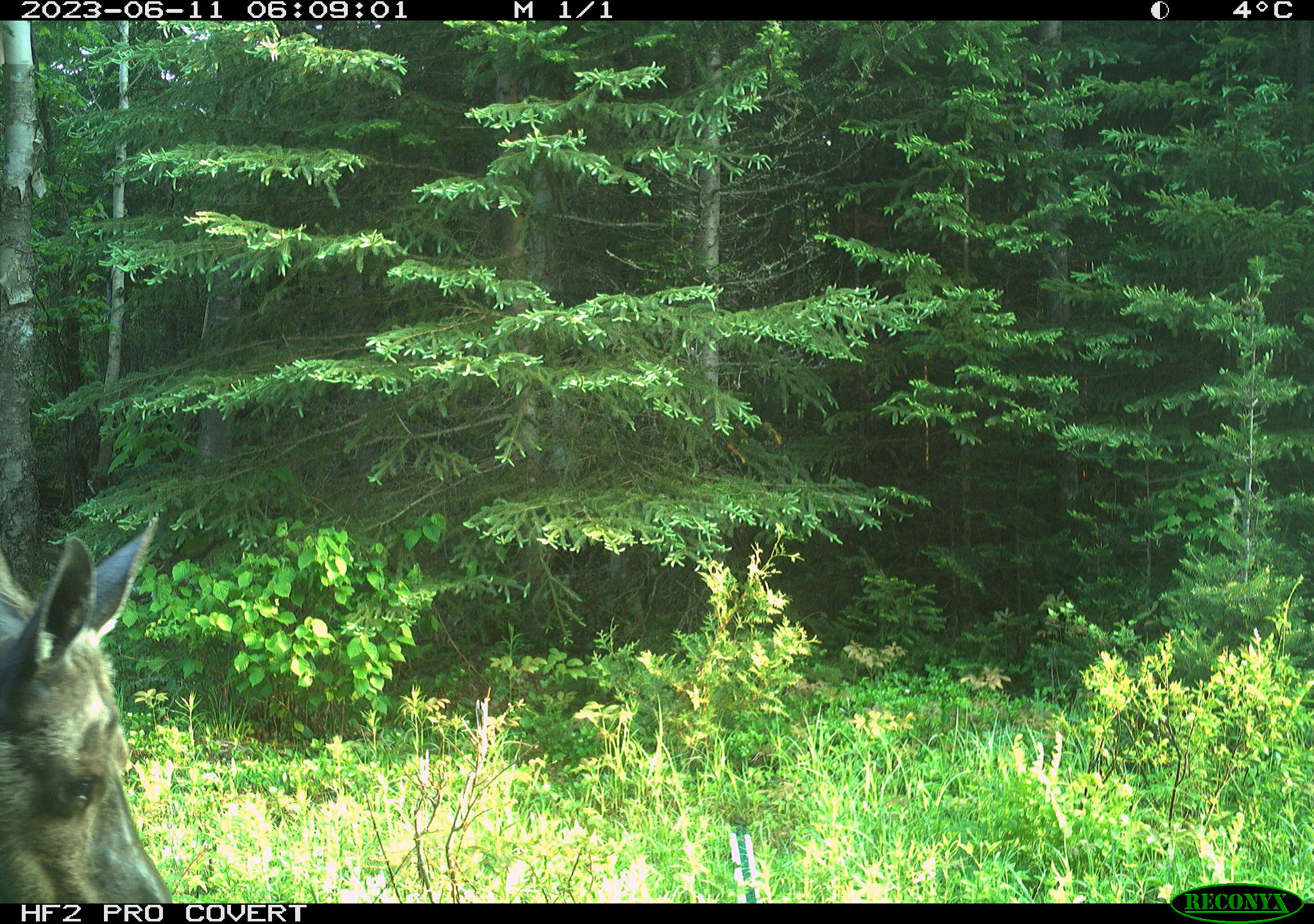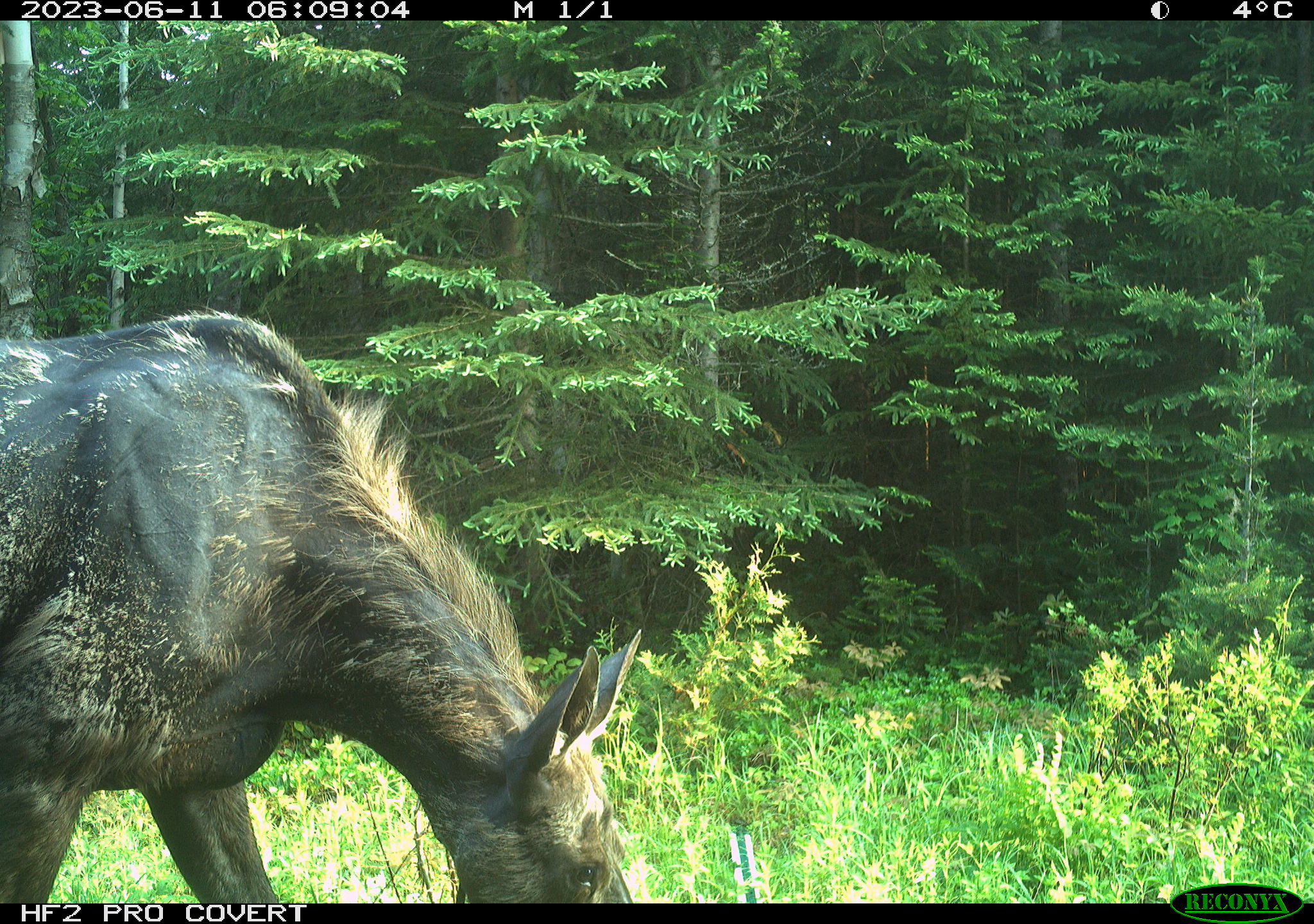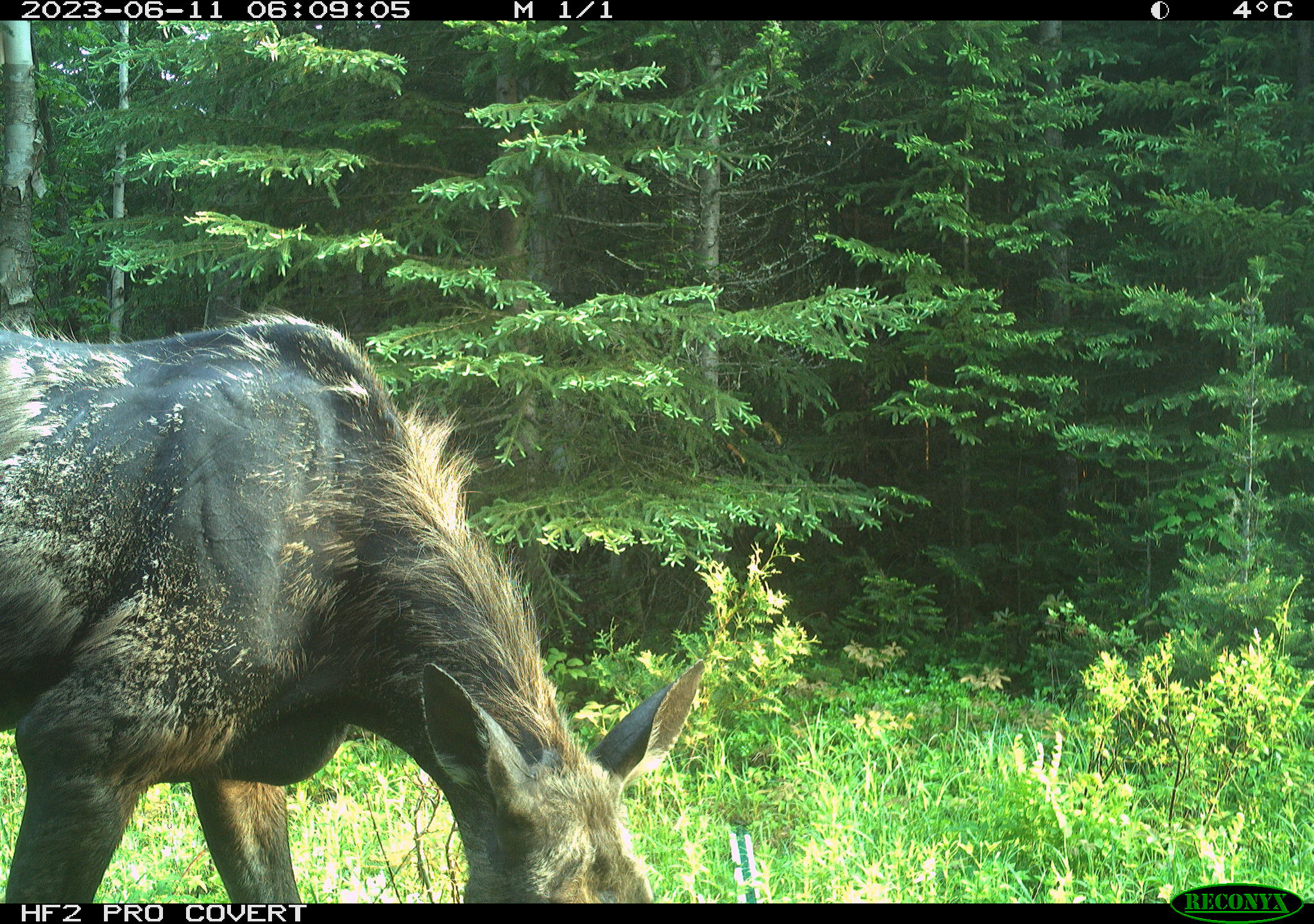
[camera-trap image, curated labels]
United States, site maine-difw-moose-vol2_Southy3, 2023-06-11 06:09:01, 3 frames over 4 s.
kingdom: Animalia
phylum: Chordata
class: Mammalia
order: Artiodactyla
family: Cervidae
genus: Alces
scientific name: Alces alces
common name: moose